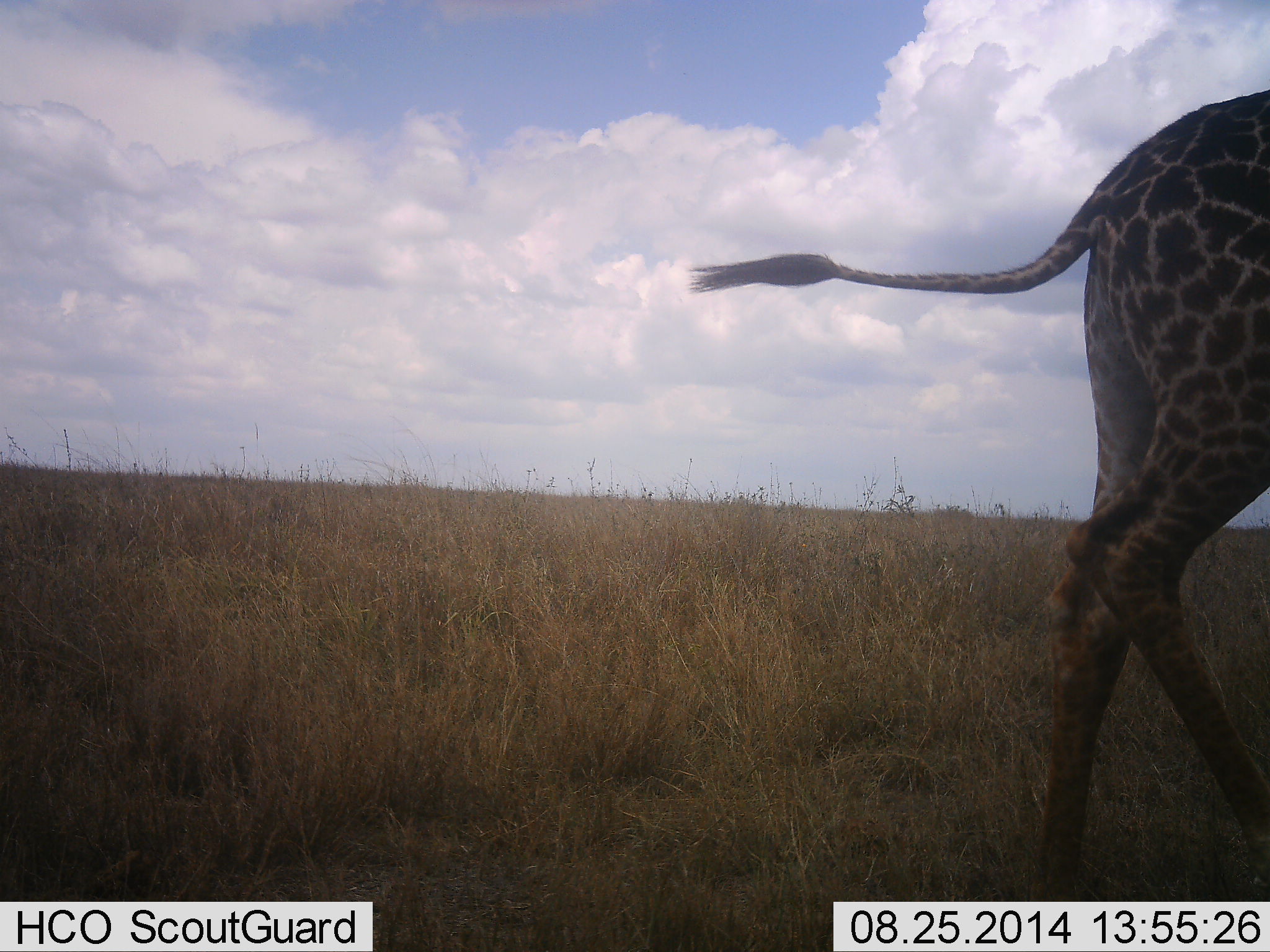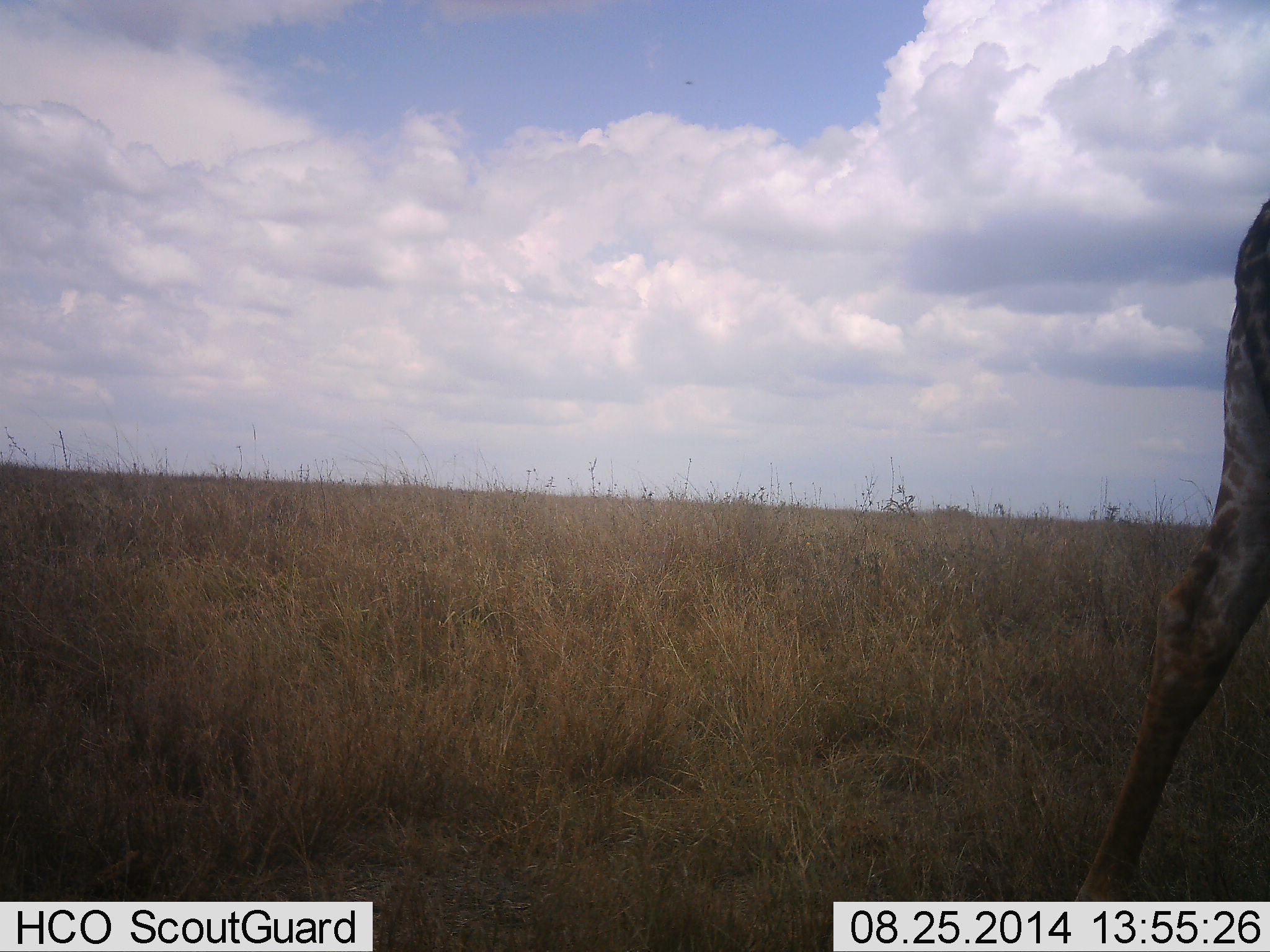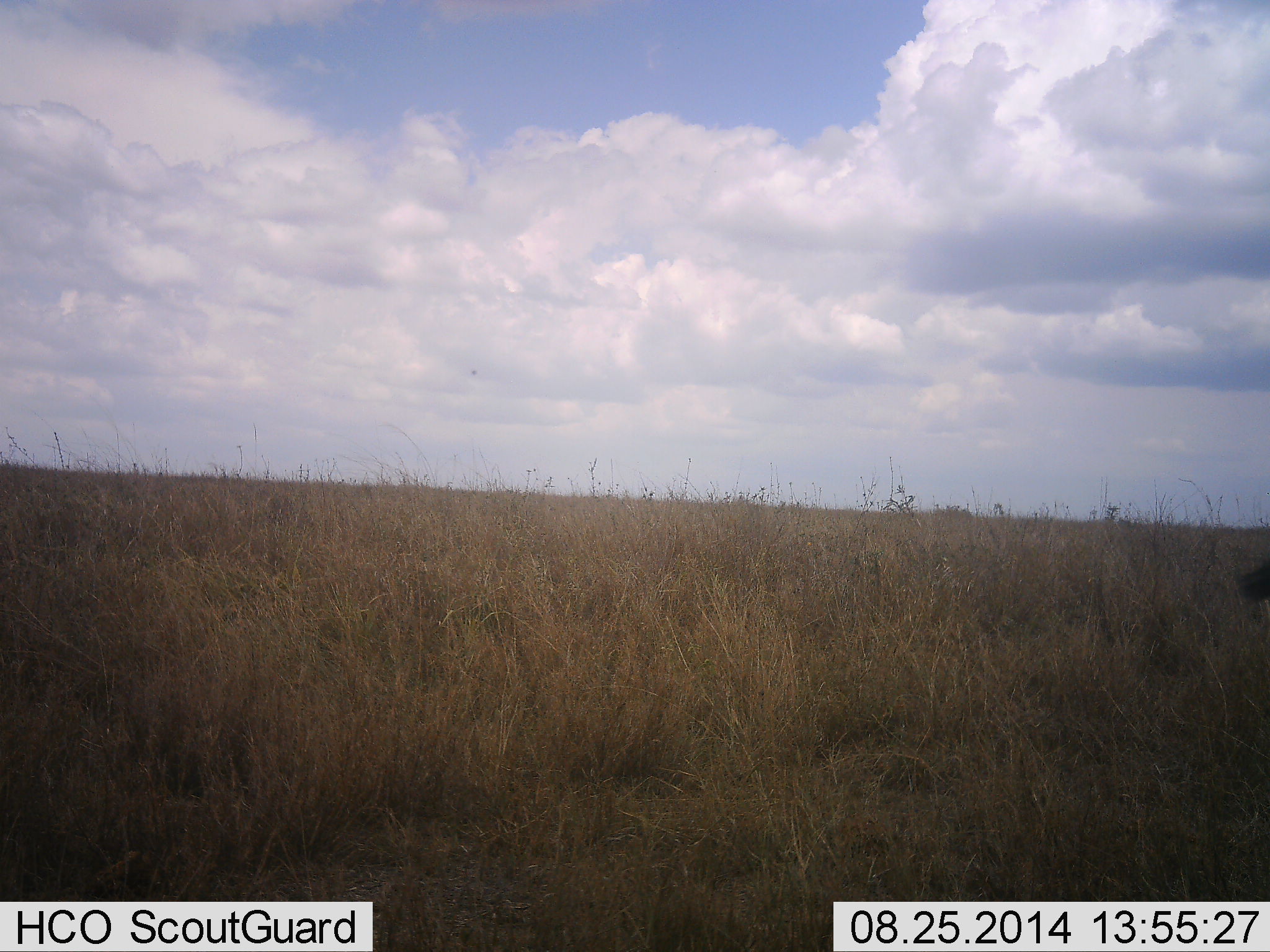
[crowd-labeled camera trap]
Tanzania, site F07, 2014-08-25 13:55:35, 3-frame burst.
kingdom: Animalia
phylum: Chordata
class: Mammalia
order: Artiodactyla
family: Giraffidae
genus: Giraffa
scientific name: Giraffa camelopardalis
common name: giraffe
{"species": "giraffe (Giraffa camelopardalis)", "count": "1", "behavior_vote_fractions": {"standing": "10%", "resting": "0%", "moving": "90%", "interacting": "0%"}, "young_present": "10%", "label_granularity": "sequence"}